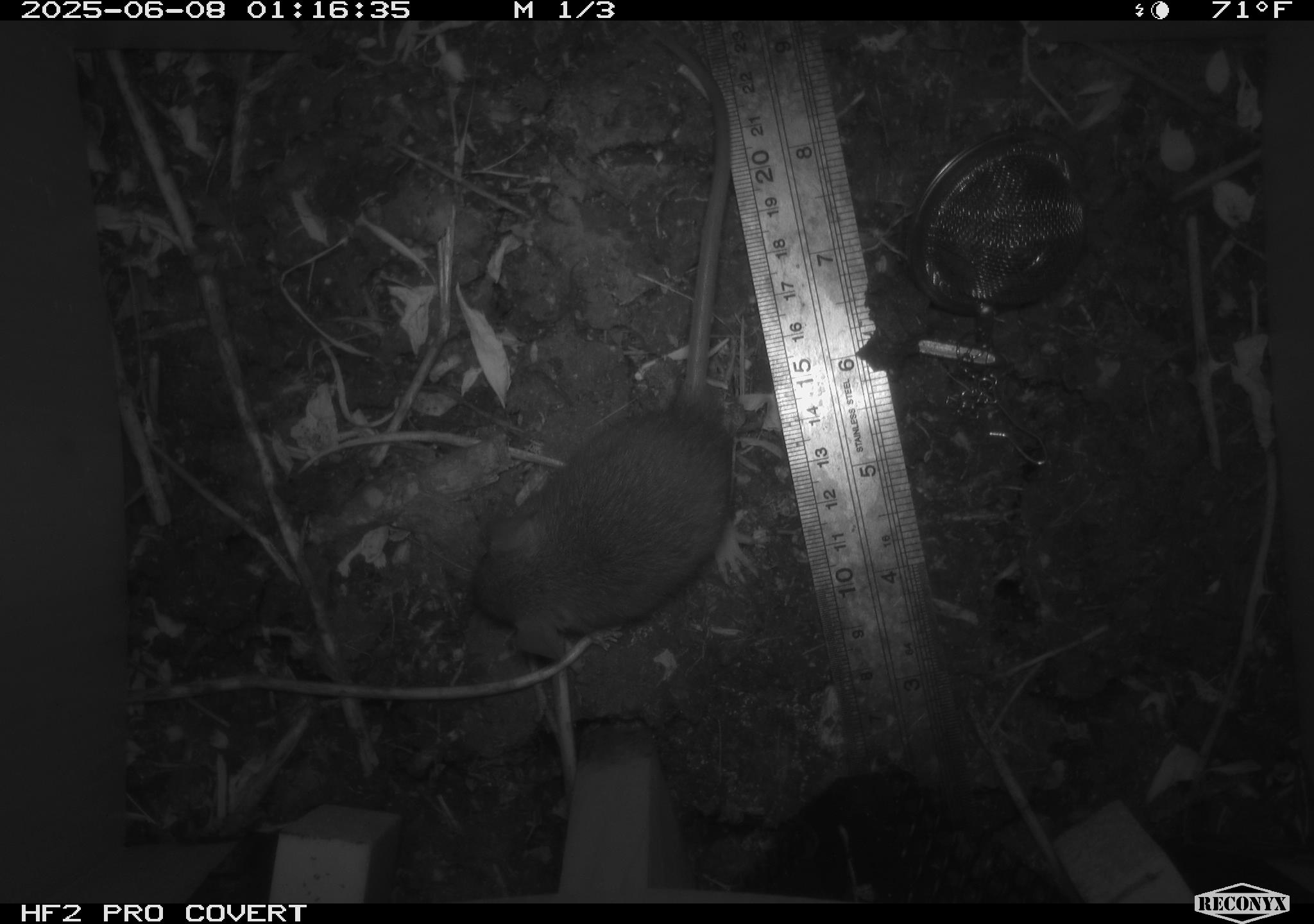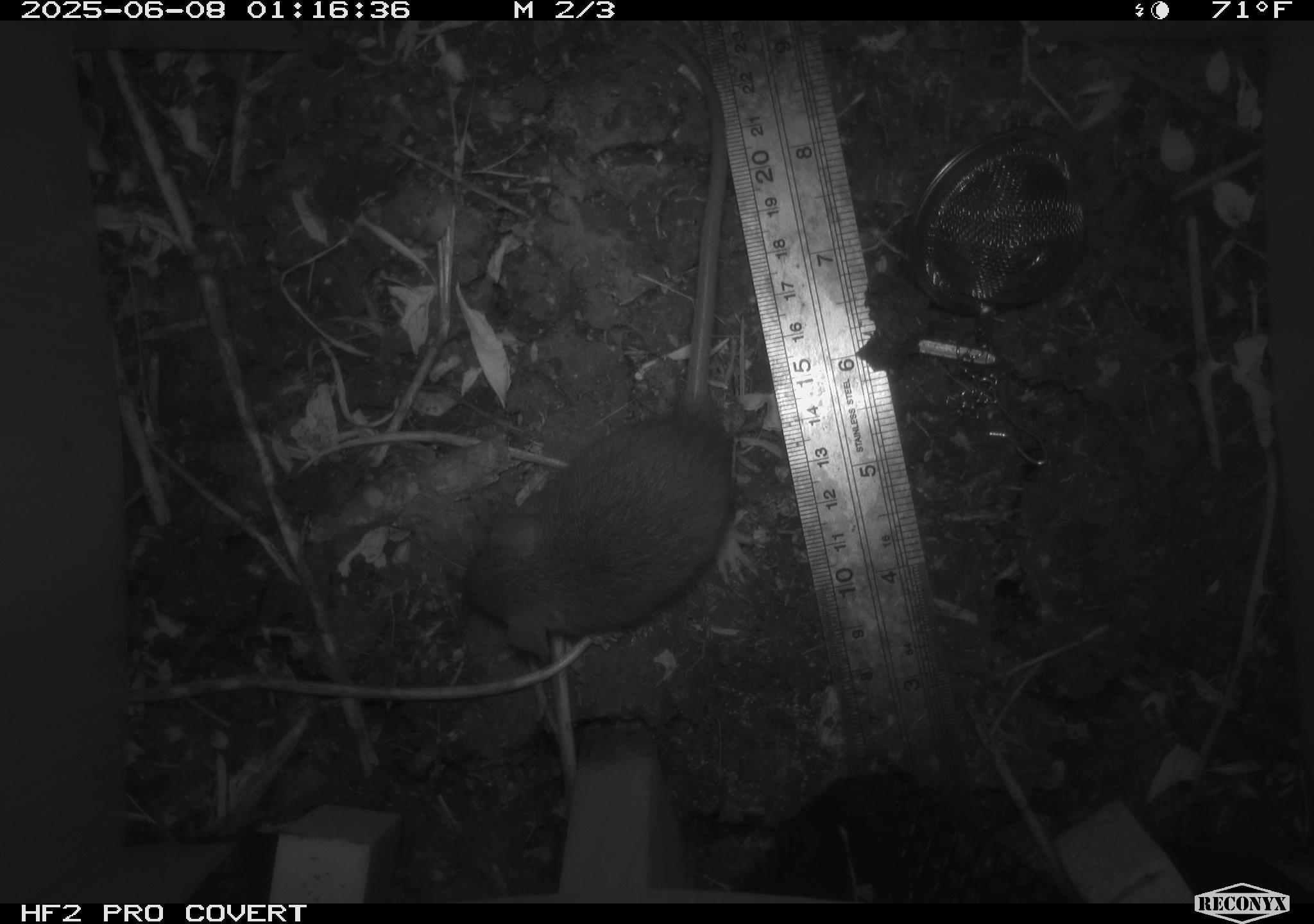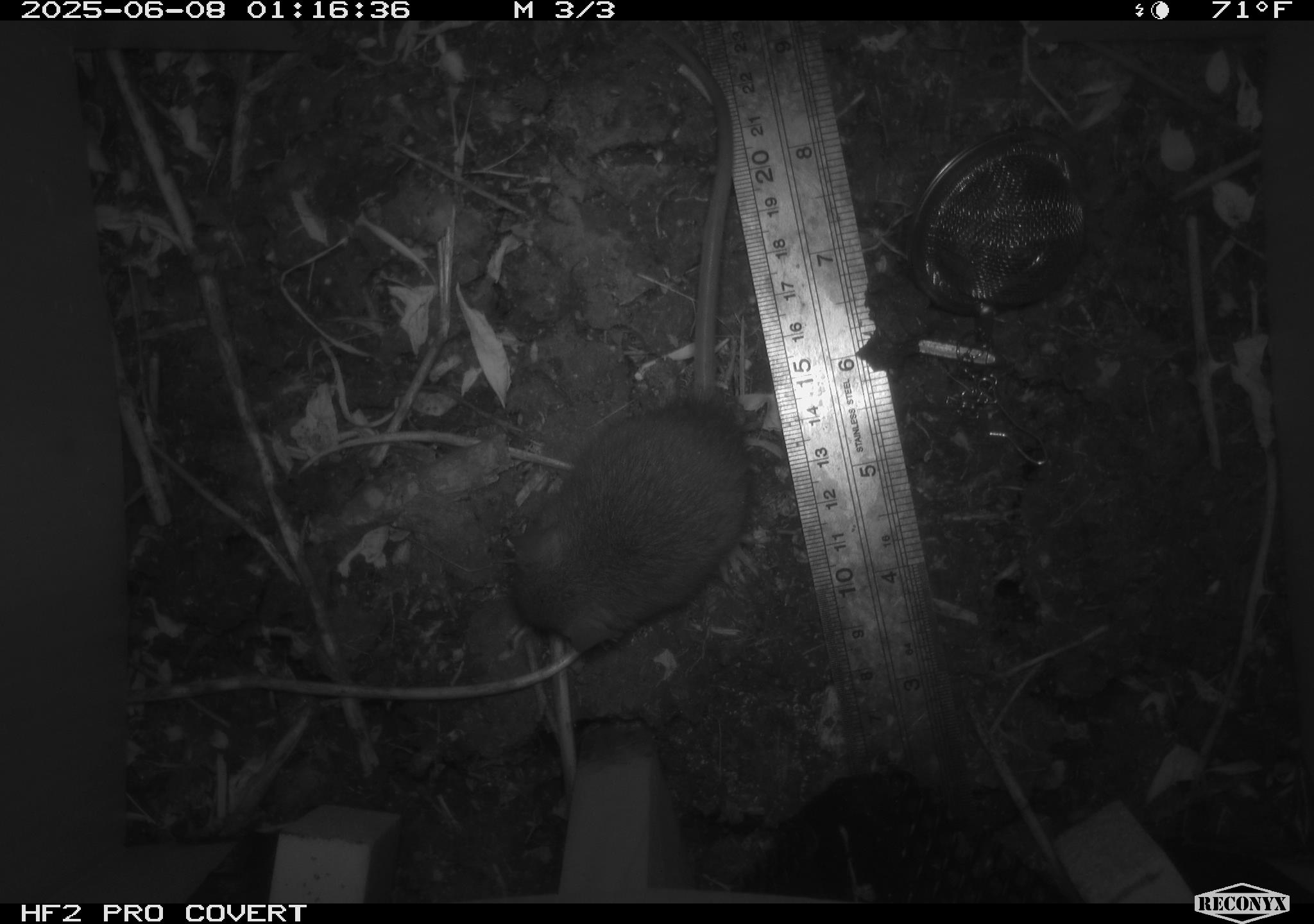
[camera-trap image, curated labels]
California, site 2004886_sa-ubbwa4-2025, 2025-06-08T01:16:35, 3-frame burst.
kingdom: Animalia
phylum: Chordata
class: Mammalia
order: Rodentia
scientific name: Rodentia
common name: rodent